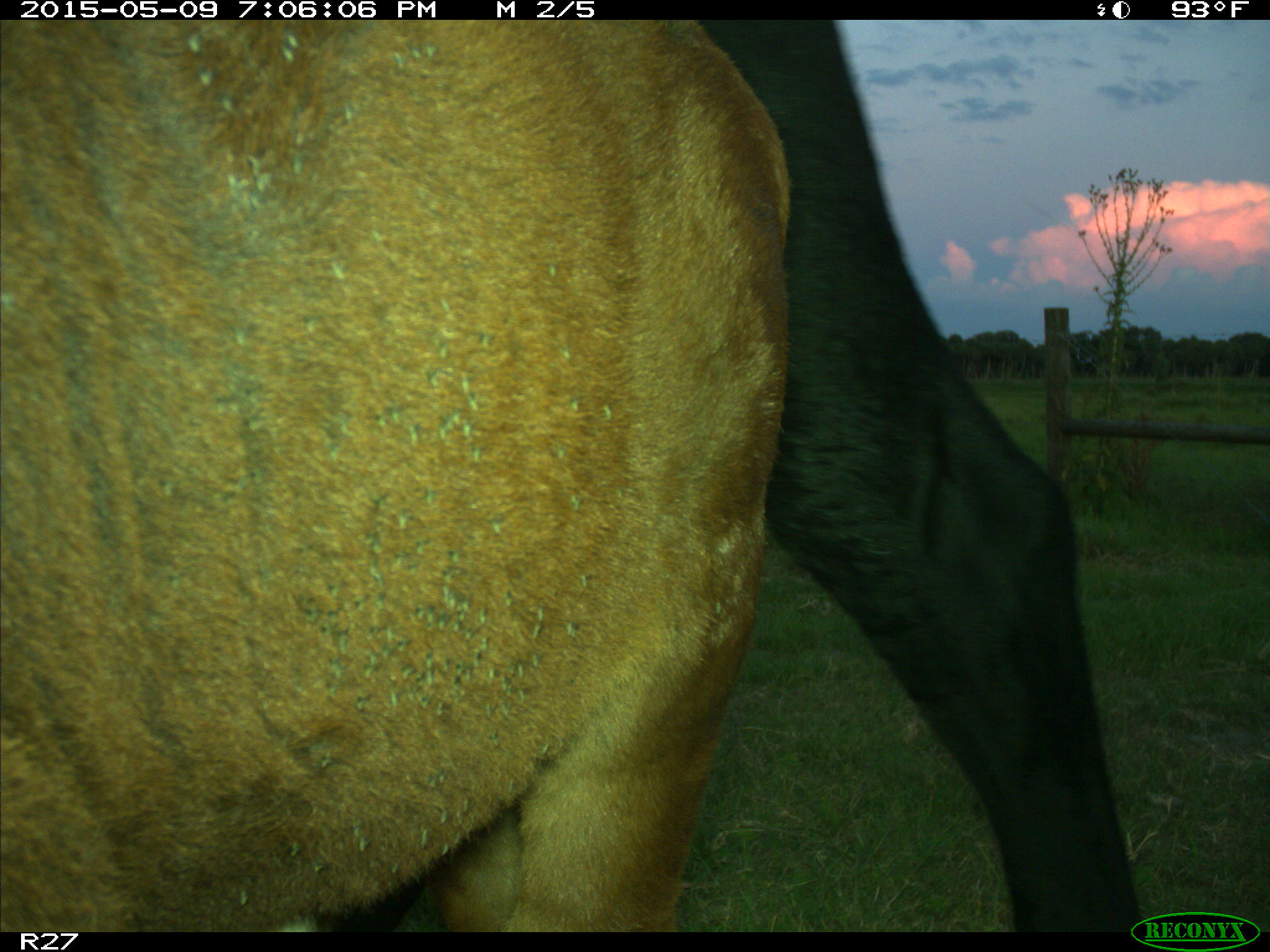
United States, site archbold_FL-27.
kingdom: Animalia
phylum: Chordata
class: Mammalia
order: Artiodactyla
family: Bovidae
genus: Bos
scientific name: Bos taurus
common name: domestic cow